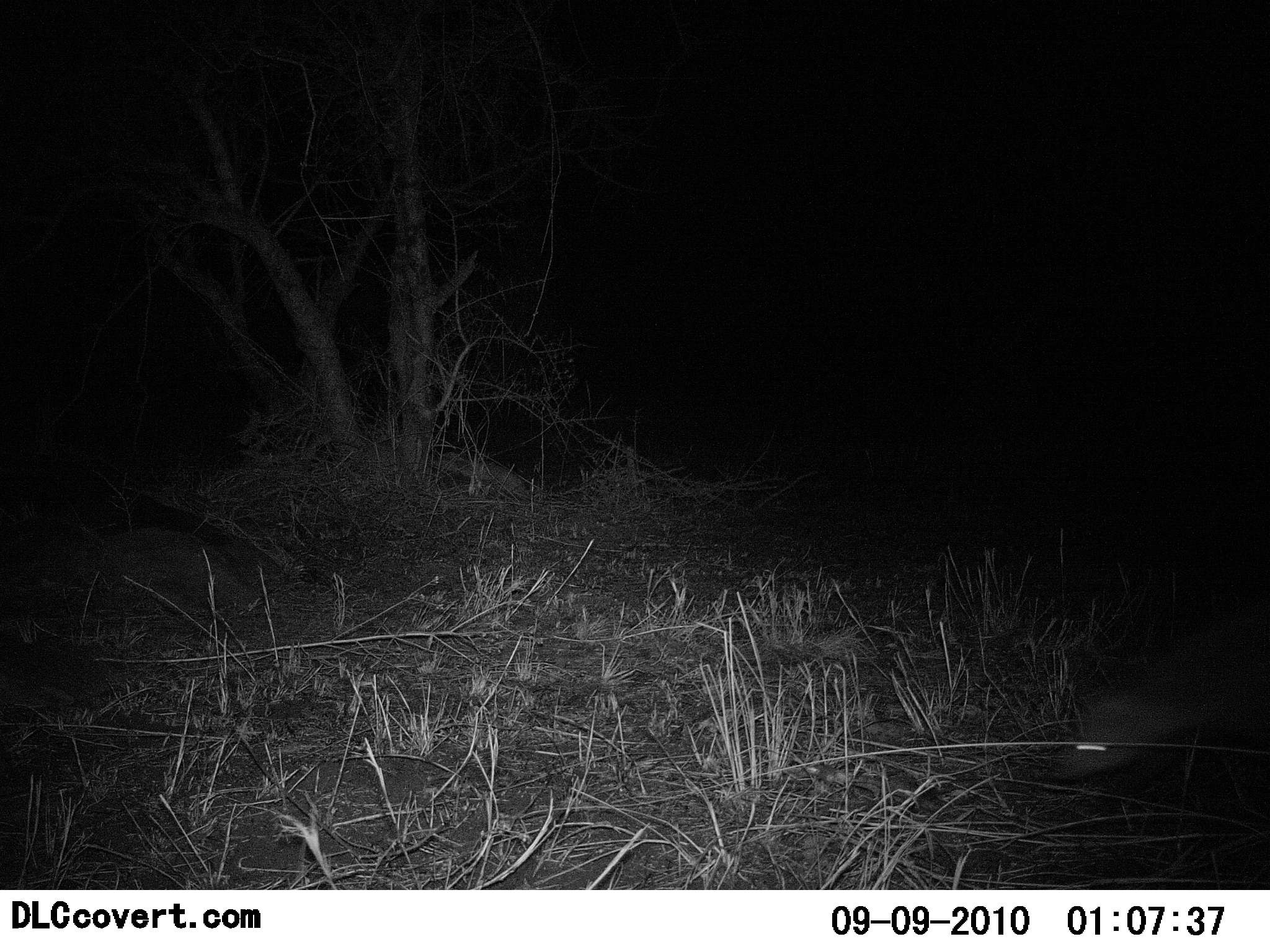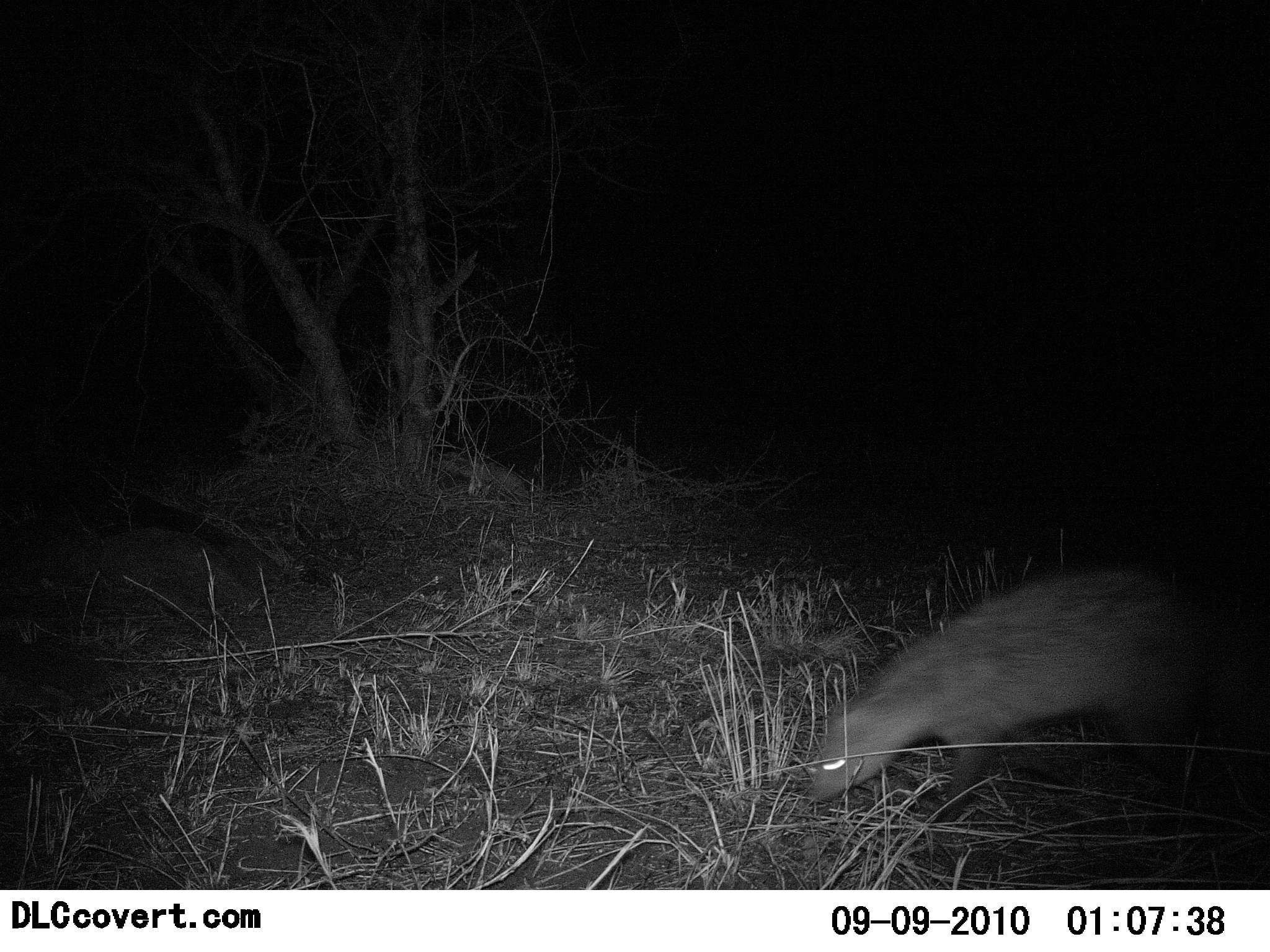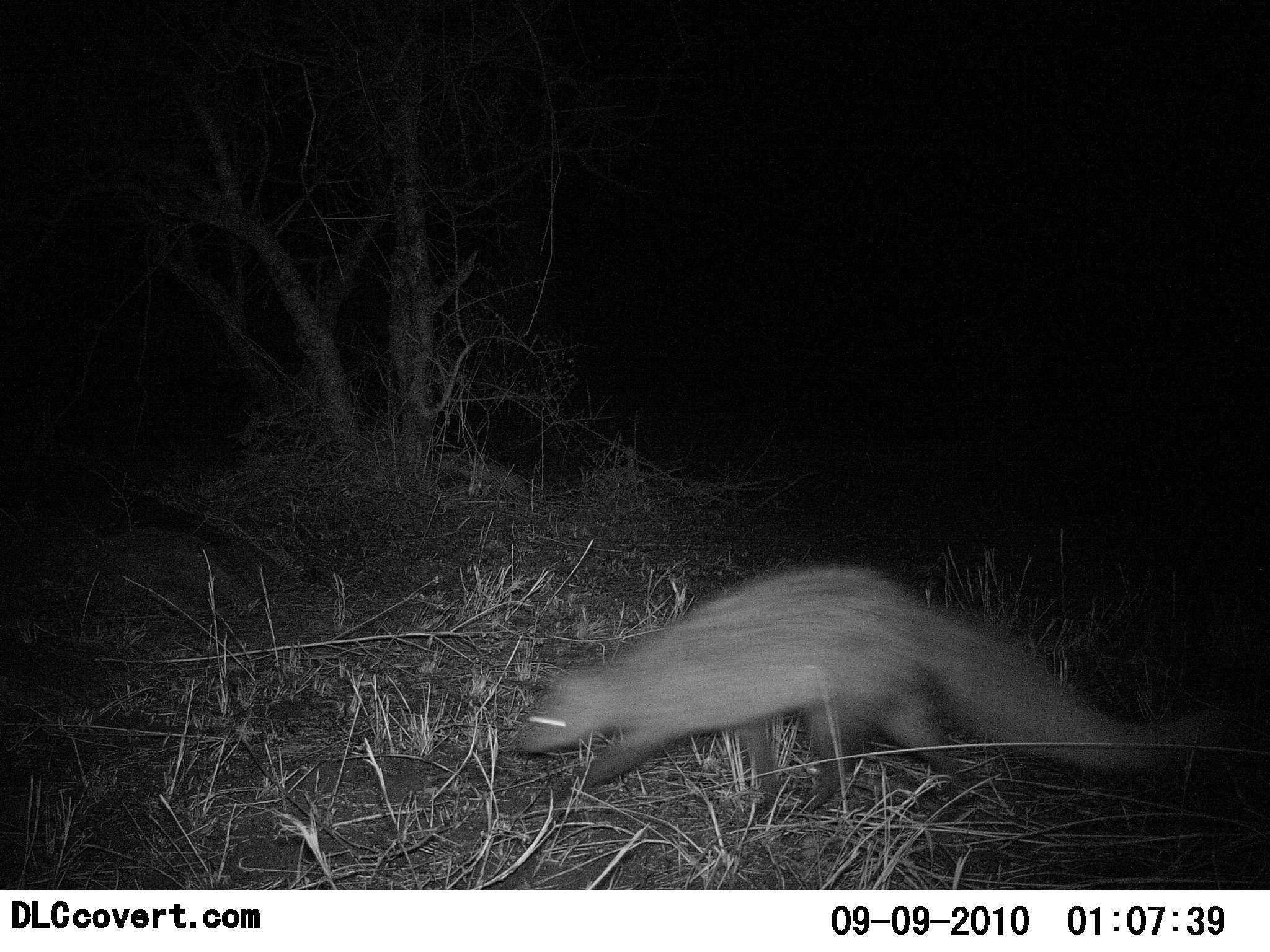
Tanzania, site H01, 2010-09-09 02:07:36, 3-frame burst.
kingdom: Animalia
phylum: Chordata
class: Mammalia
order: Carnivora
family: Herpestidae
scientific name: Herpestidae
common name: mongoose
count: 1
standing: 0%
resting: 0%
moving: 100%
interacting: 0%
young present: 0%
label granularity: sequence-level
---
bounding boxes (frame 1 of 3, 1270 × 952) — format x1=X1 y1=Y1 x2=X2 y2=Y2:
animal: x1=1048 y1=611 x2=1270 y2=782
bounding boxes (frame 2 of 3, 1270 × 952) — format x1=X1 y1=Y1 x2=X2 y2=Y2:
animal: x1=806 y1=565 x2=1270 y2=820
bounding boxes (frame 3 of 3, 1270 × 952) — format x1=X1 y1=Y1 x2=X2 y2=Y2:
animal: x1=510 y1=562 x2=1256 y2=816